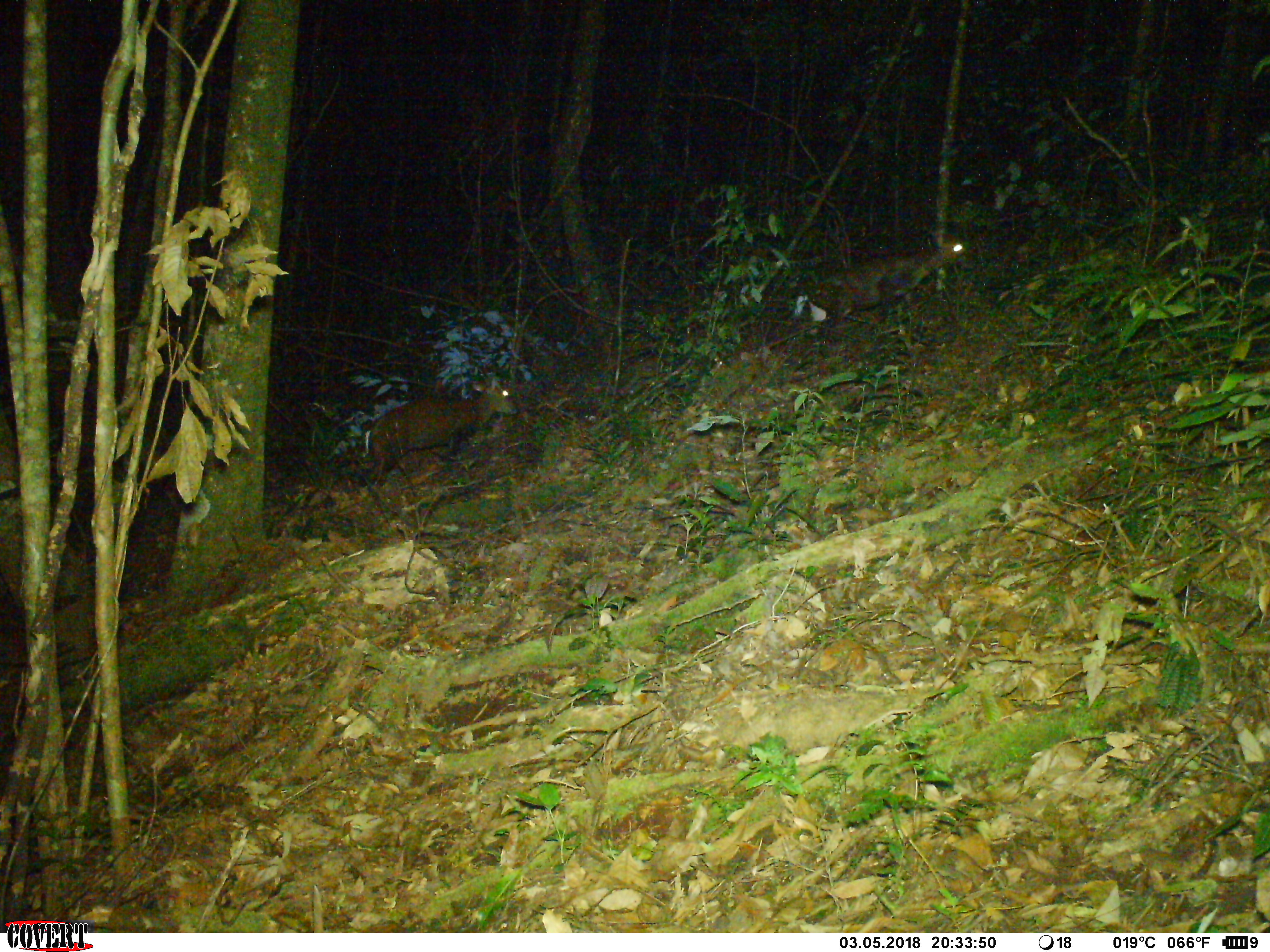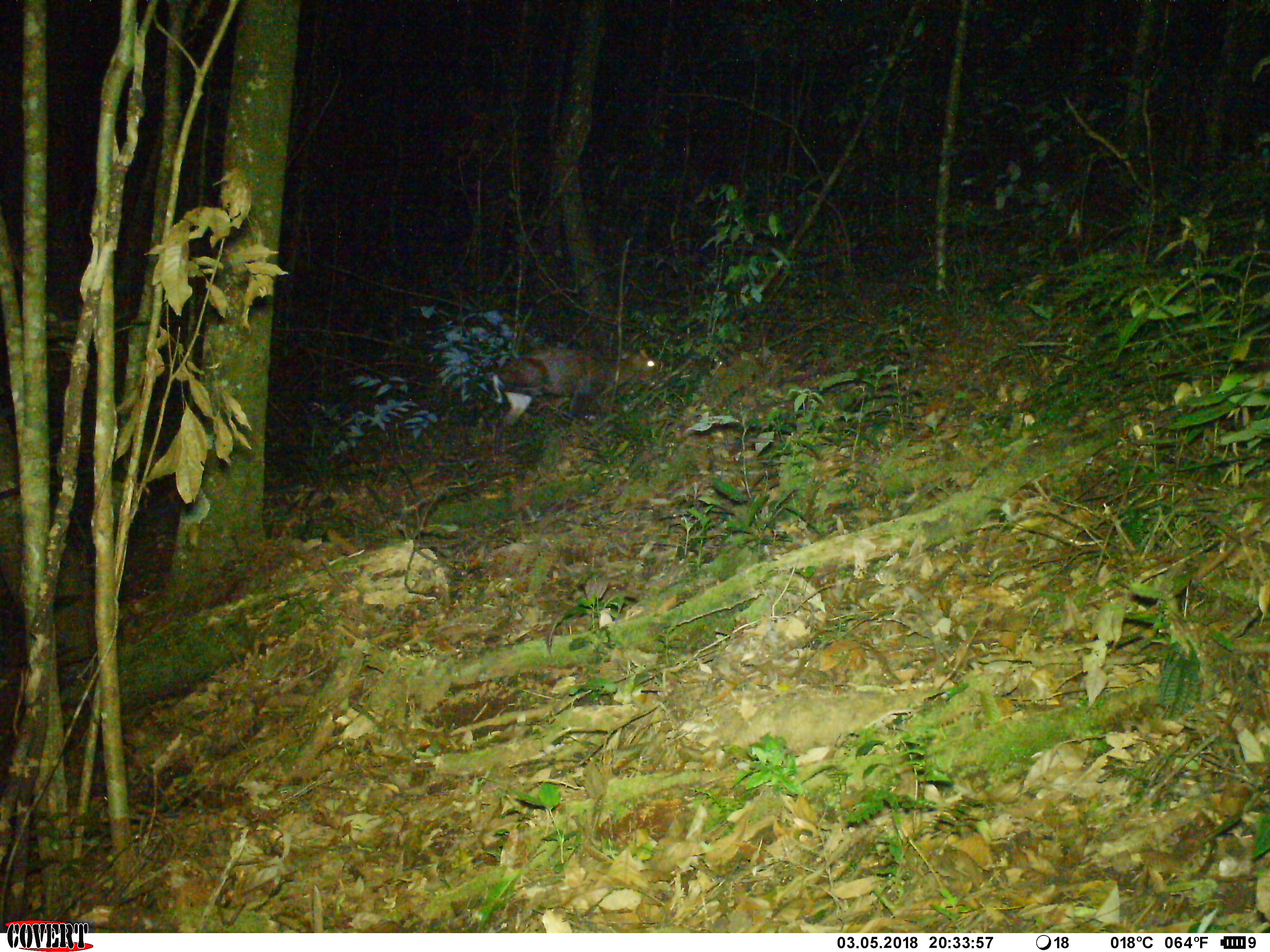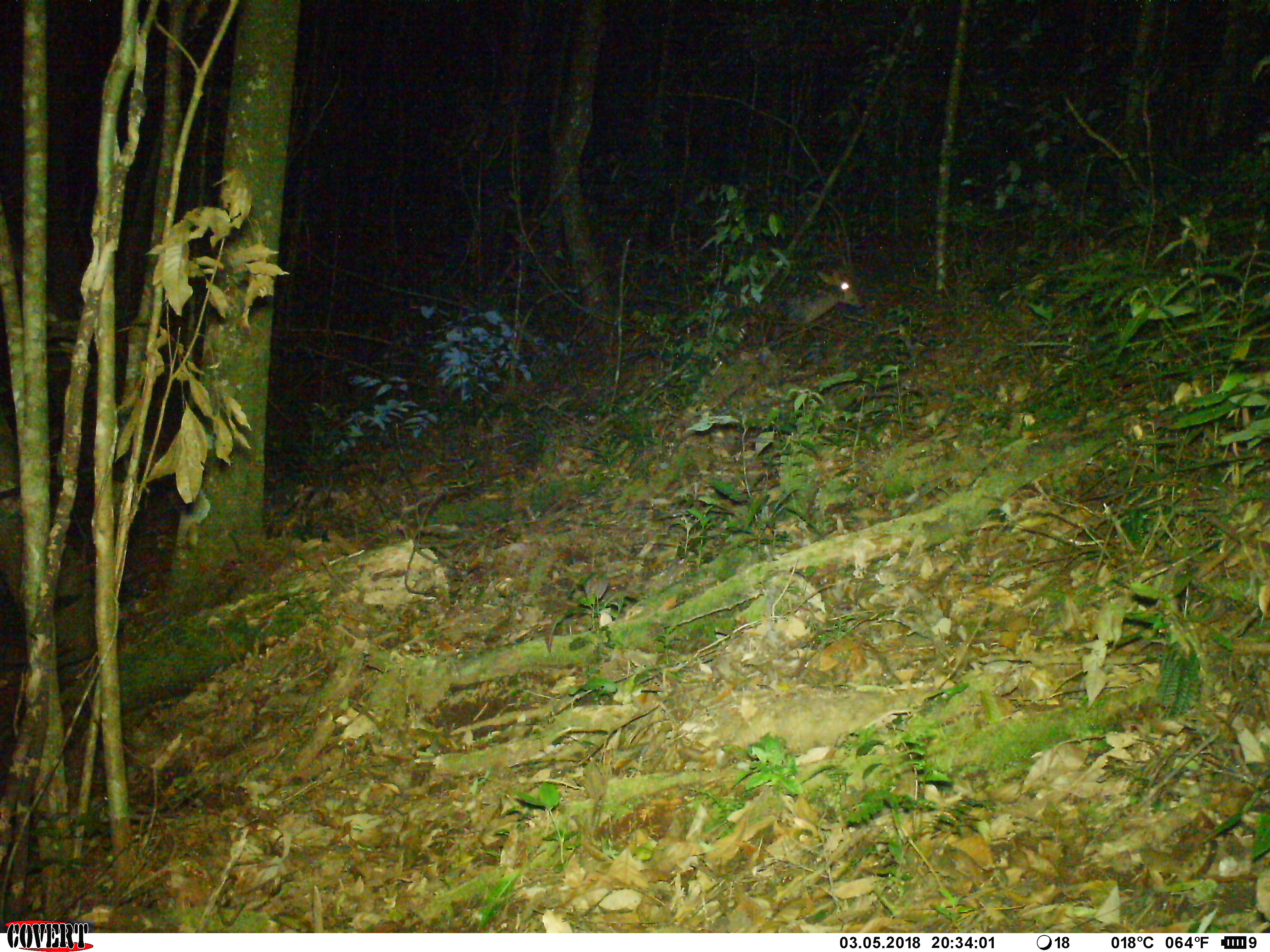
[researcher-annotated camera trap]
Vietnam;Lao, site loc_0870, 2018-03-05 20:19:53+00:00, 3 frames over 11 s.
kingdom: Animalia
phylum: Chordata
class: Mammalia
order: Artiodactyla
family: Cervidae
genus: Muntiacus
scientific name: Muntiacus rooseveltorum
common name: roosevelt's muntjac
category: roosevelts muntjac group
Roosevelts muntjac group (roosevelt's muntjac) (Muntiacus rooseveltorum). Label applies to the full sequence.